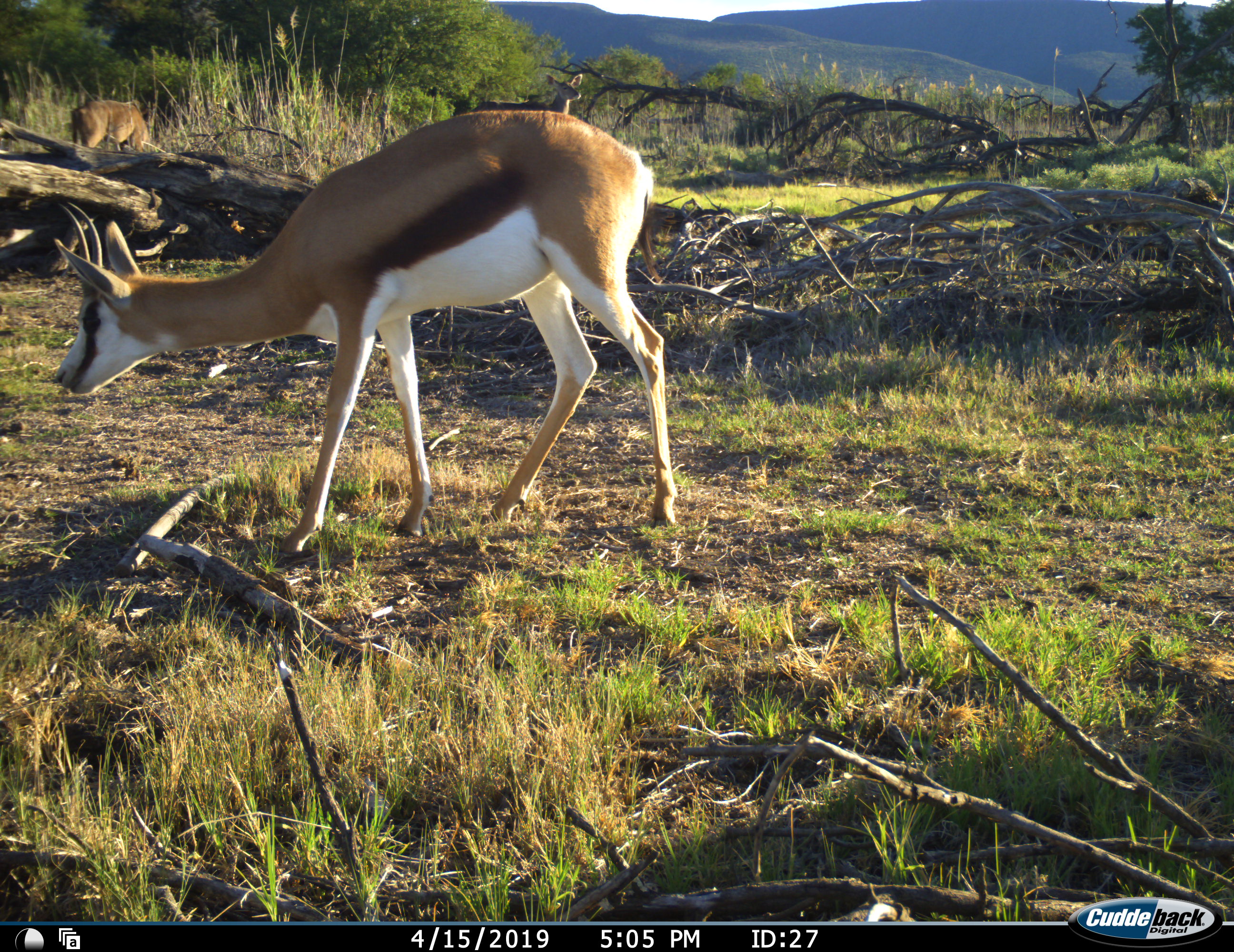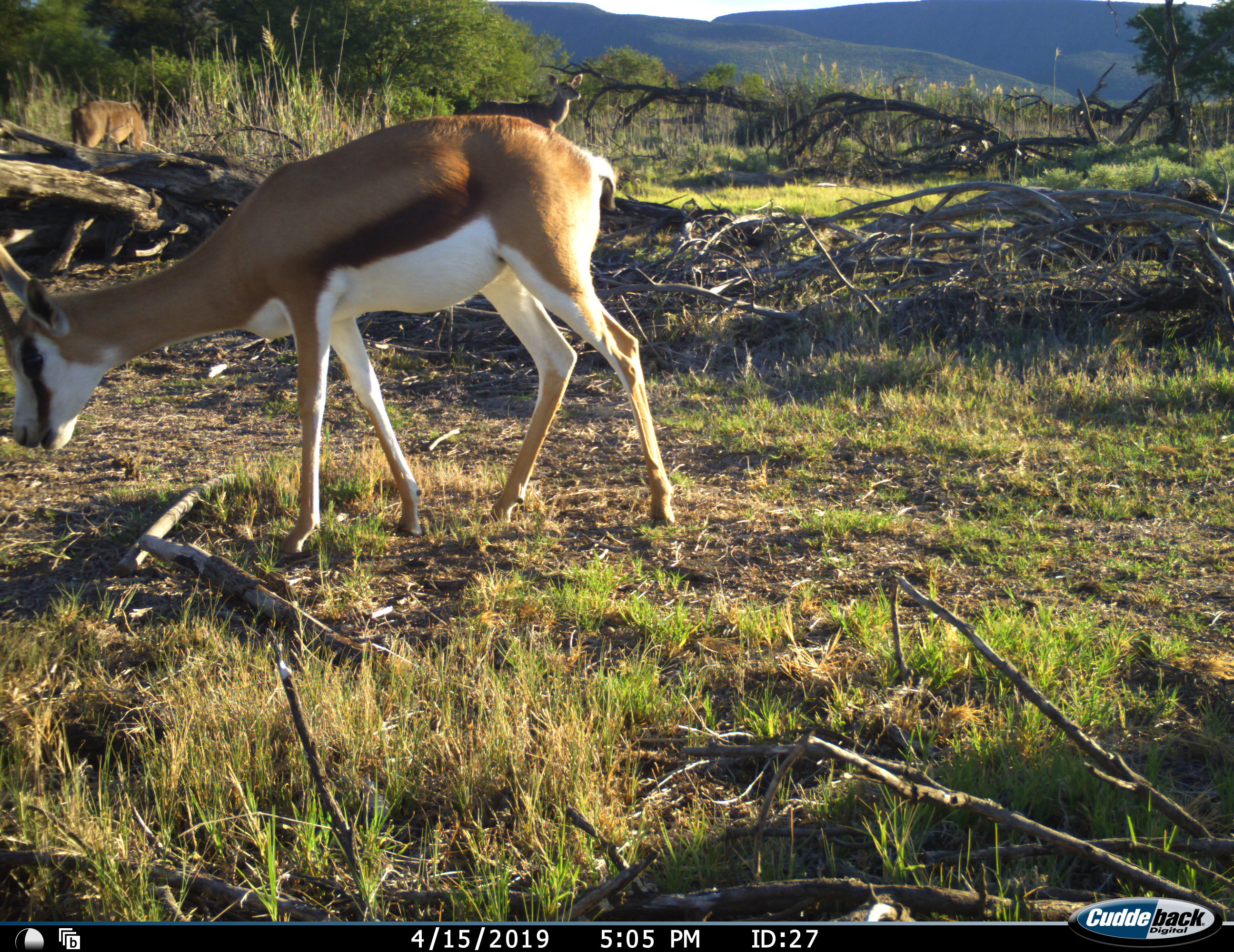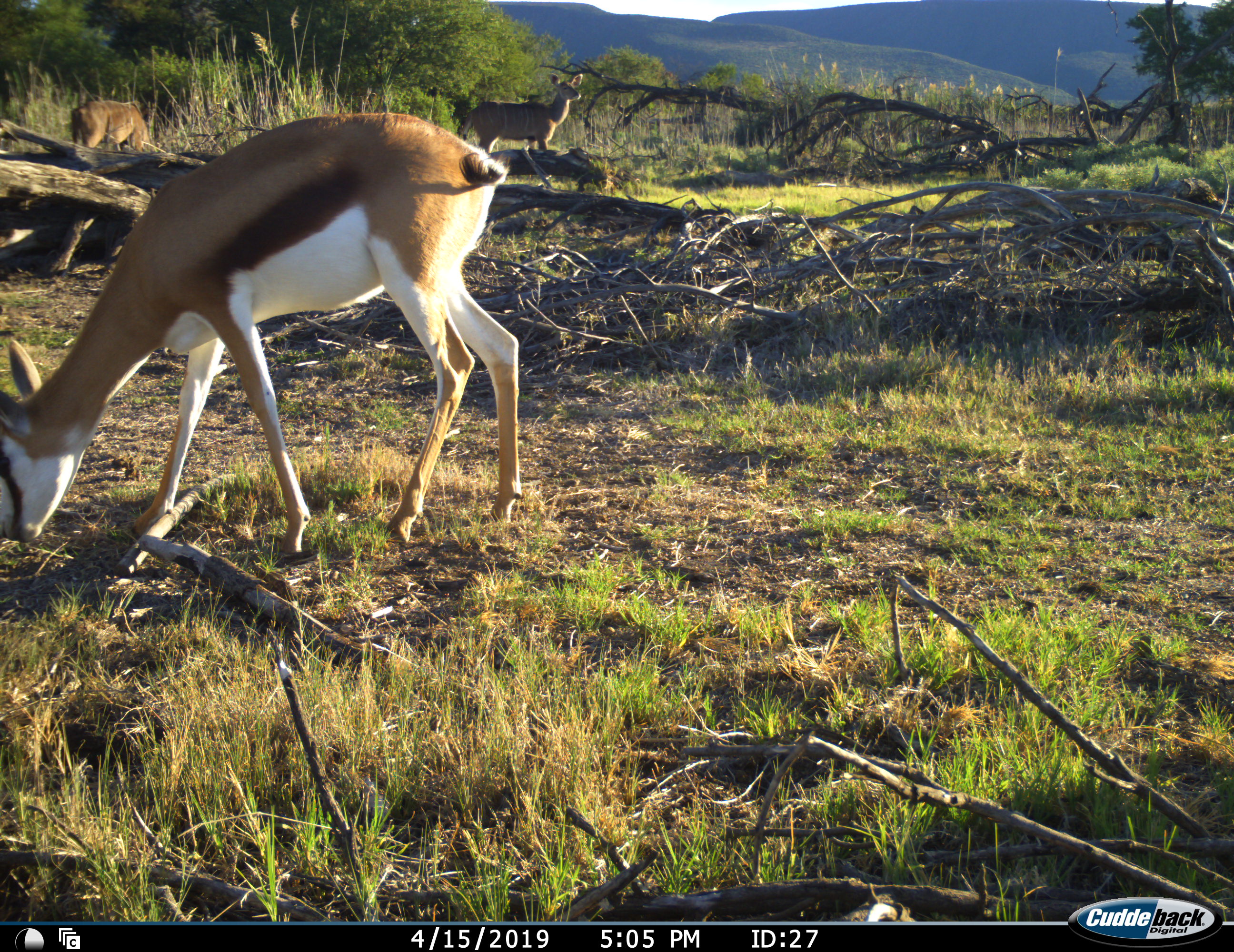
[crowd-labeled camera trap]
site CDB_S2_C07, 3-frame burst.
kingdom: Animalia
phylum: Chordata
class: Mammalia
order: Artiodactyla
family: Bovidae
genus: Antidorcas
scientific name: Antidorcas marsupialis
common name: springbok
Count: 1.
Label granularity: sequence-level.